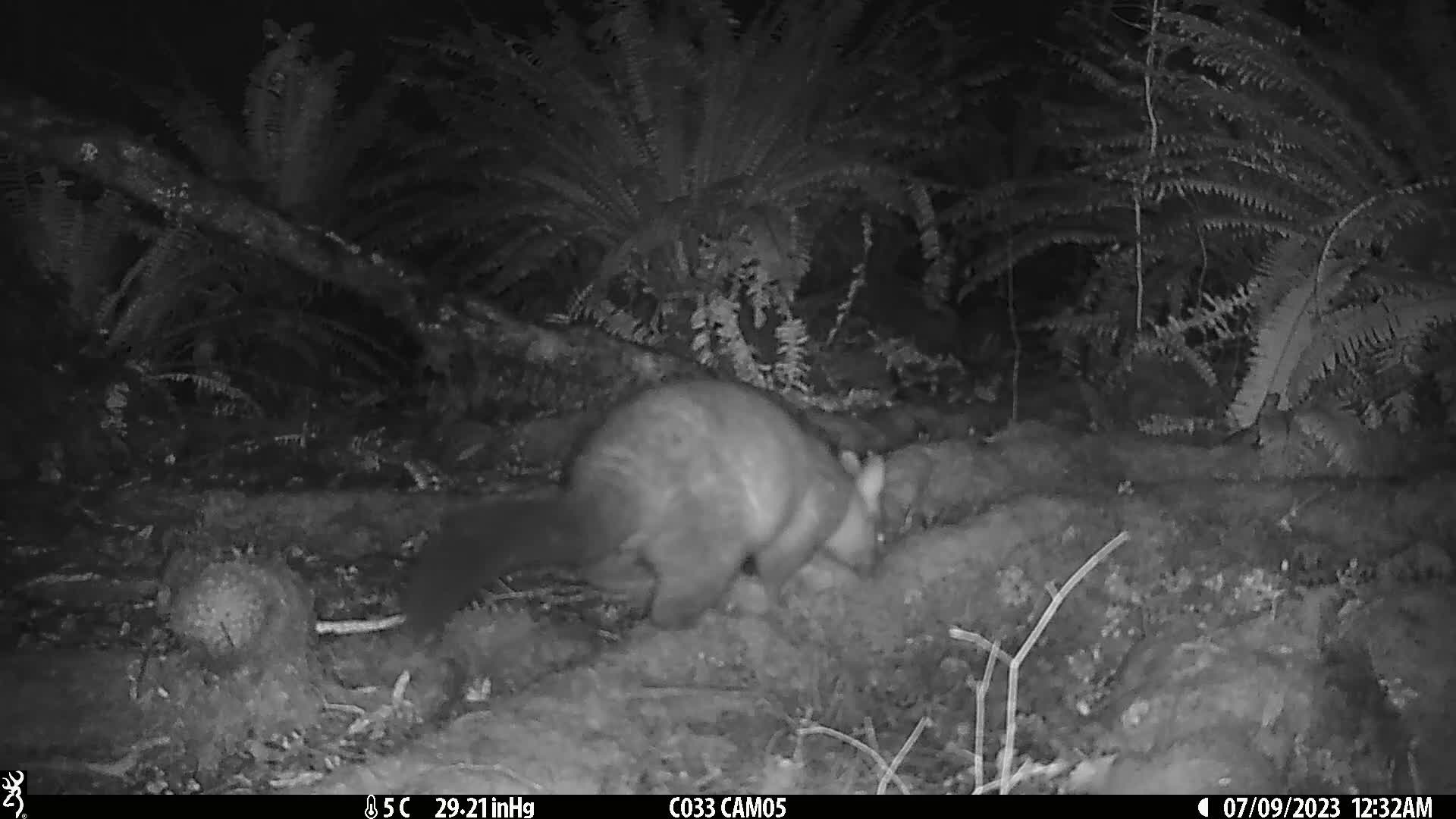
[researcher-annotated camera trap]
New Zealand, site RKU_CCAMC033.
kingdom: Animalia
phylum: Chordata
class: Mammalia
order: Diprotodontia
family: Phalangeridae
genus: Trichosurus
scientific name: Trichosurus vulpecula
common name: common brushtail possum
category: possum